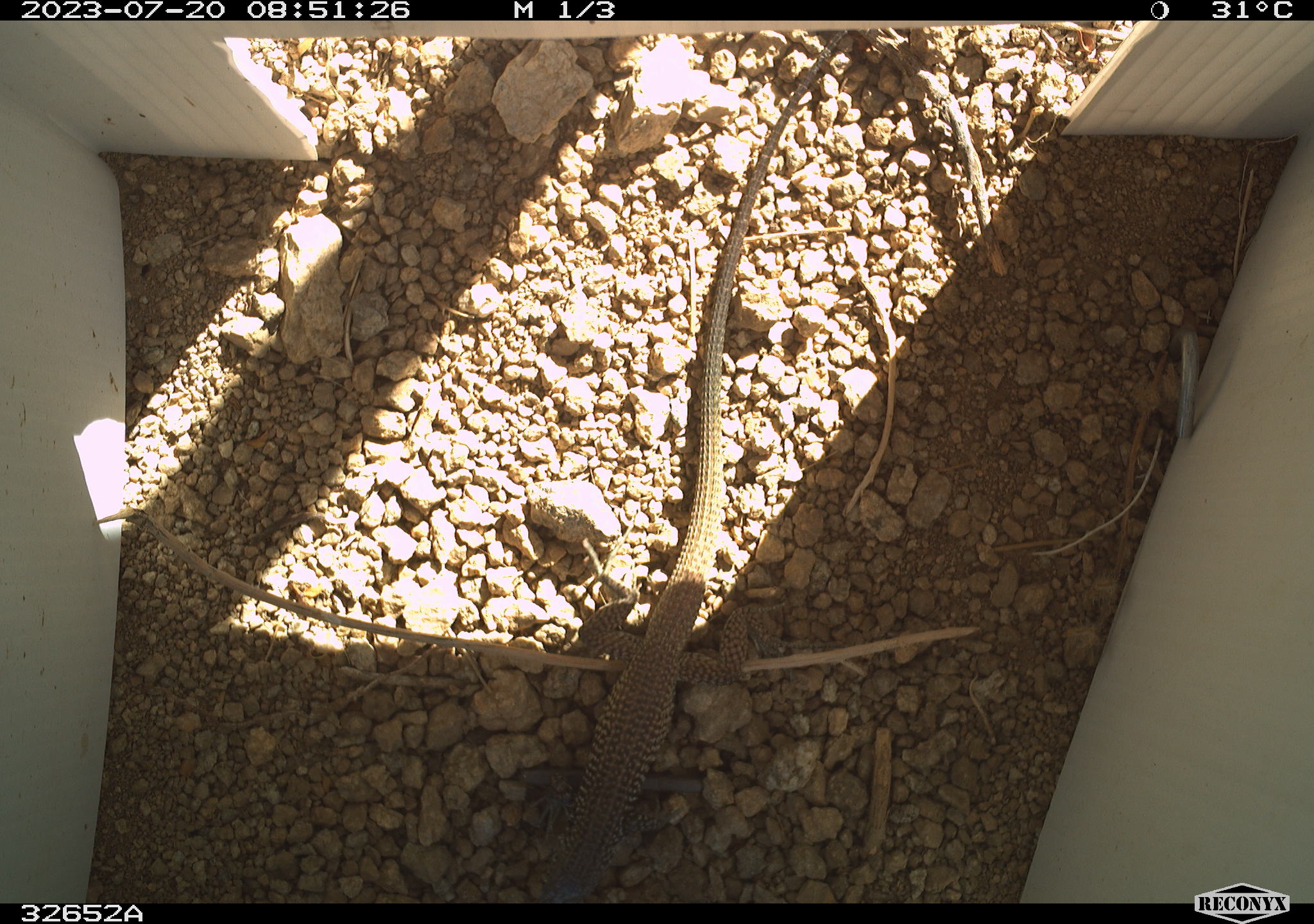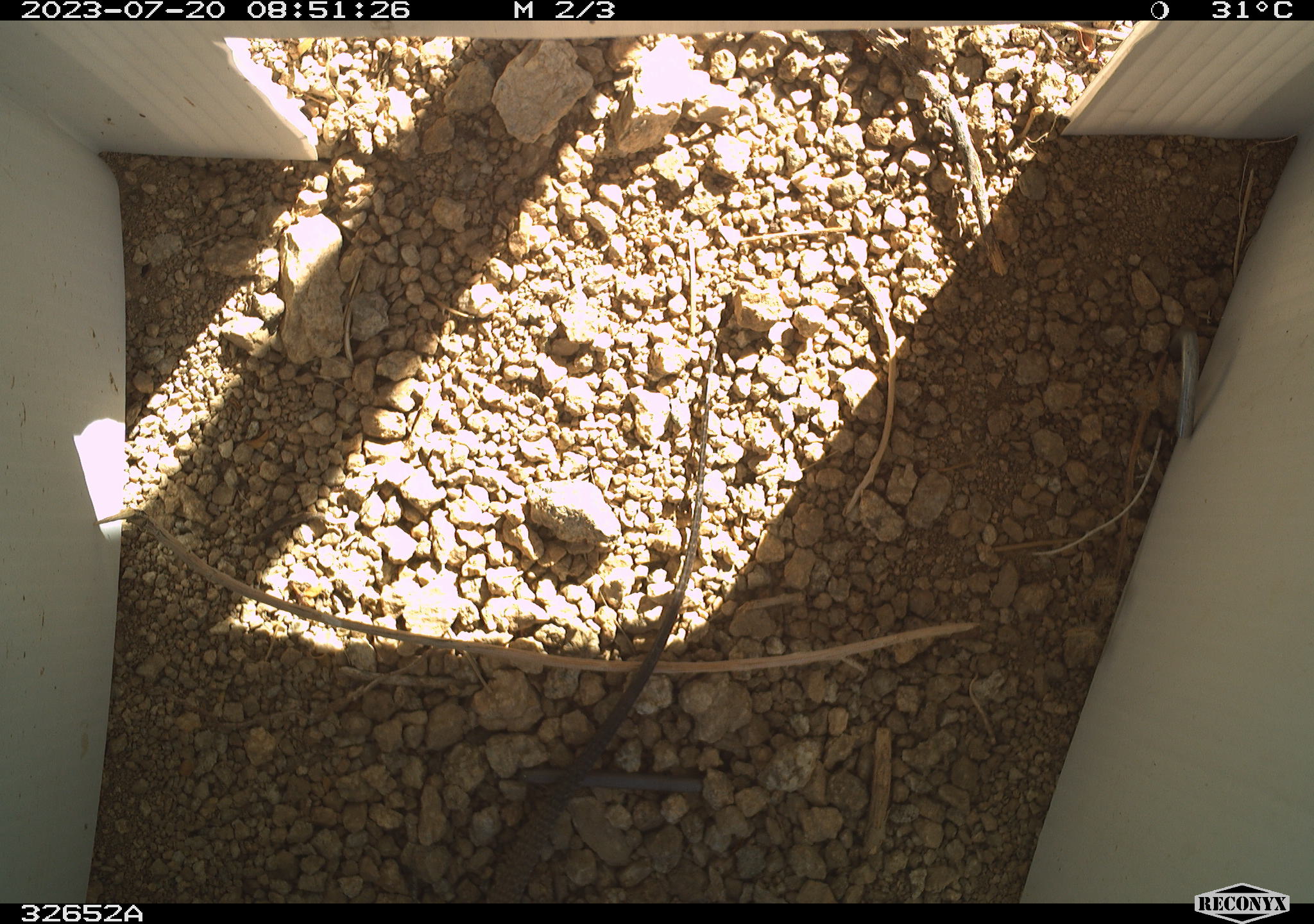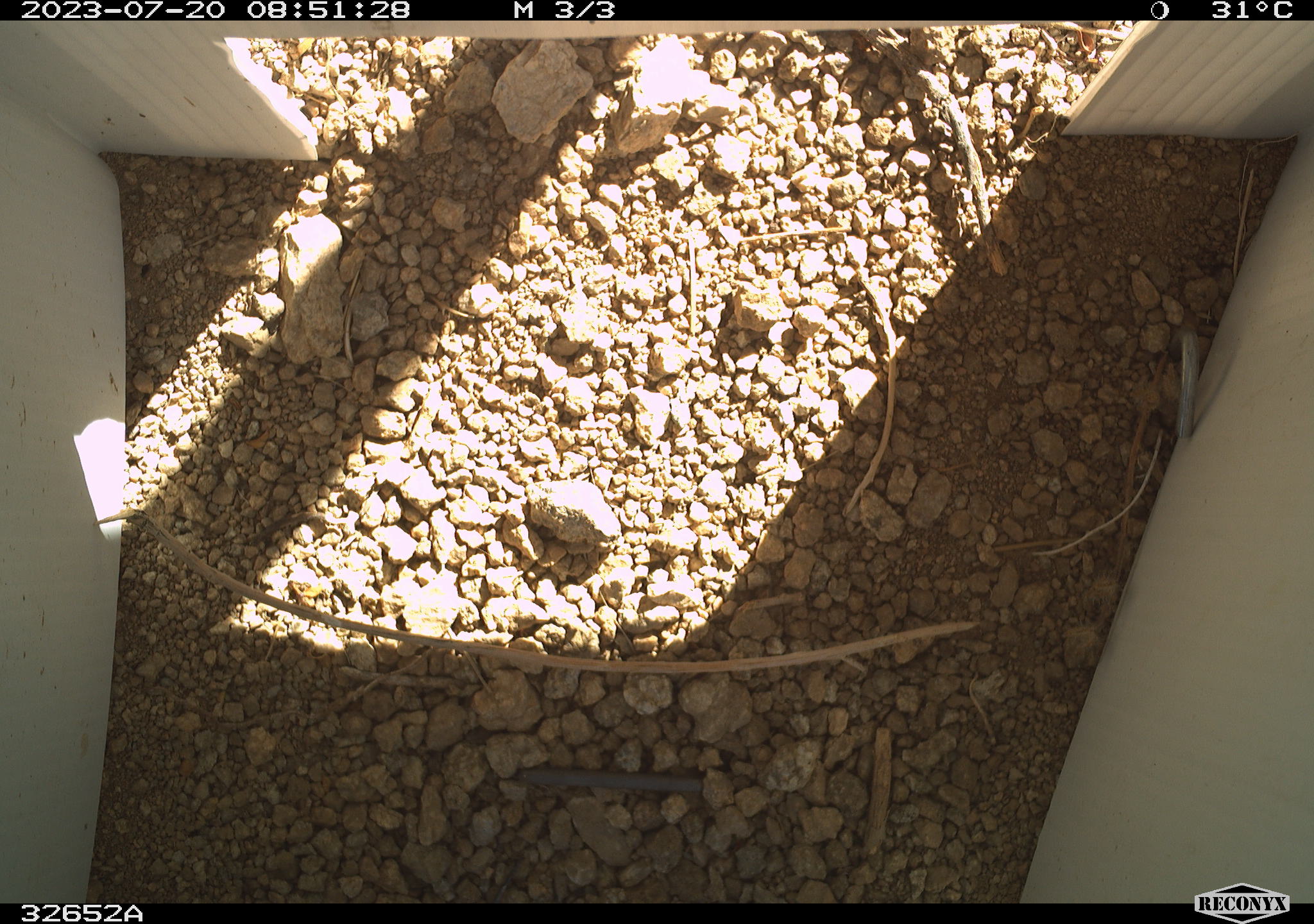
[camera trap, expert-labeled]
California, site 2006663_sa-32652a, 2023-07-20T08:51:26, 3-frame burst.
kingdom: Animalia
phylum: Chordata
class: Reptilia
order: Squamata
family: Teiidae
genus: Aspidoscelis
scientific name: Aspidoscelis tigris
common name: western whiptail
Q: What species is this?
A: Western whiptail (Aspidoscelis tigris).